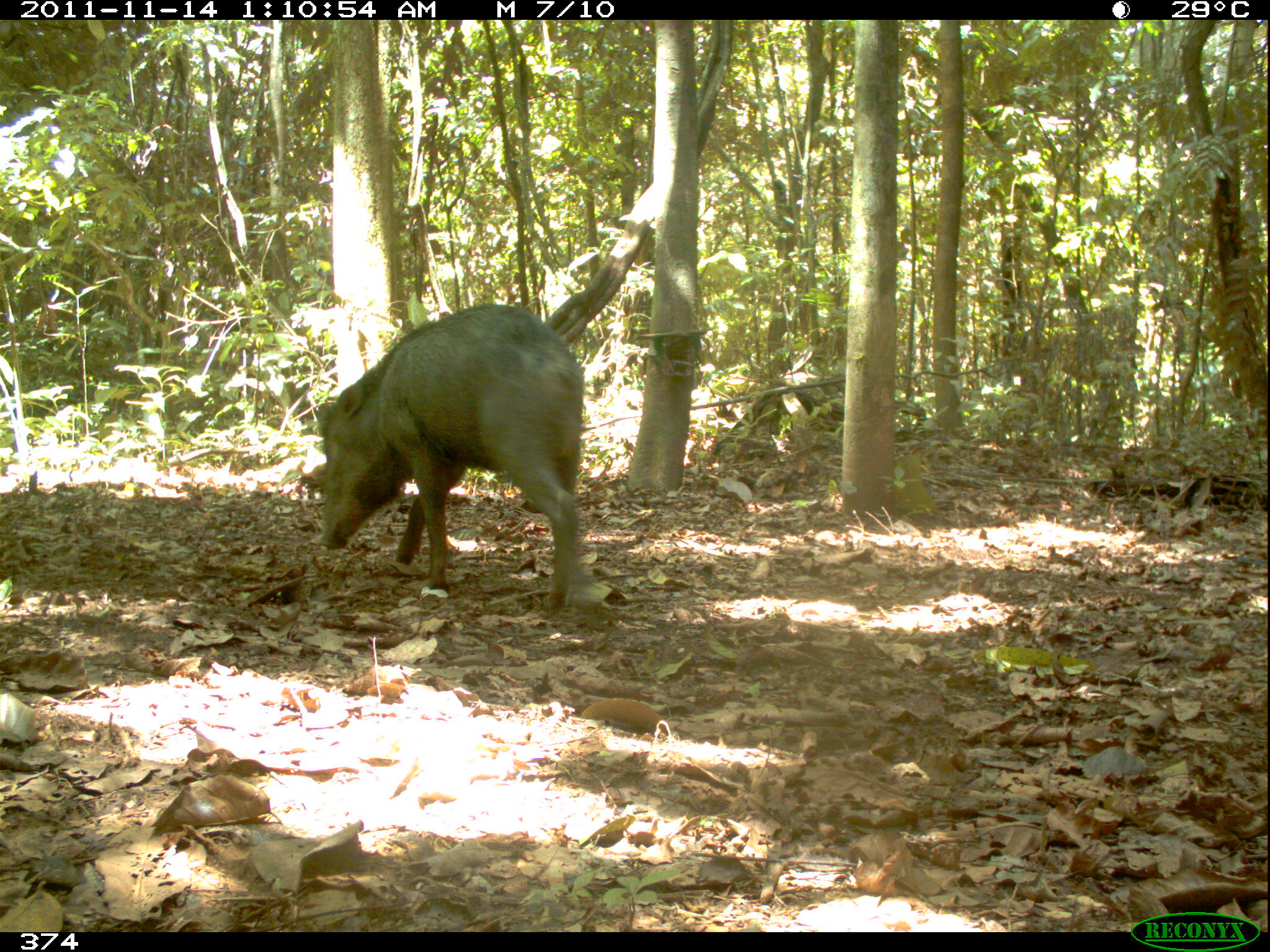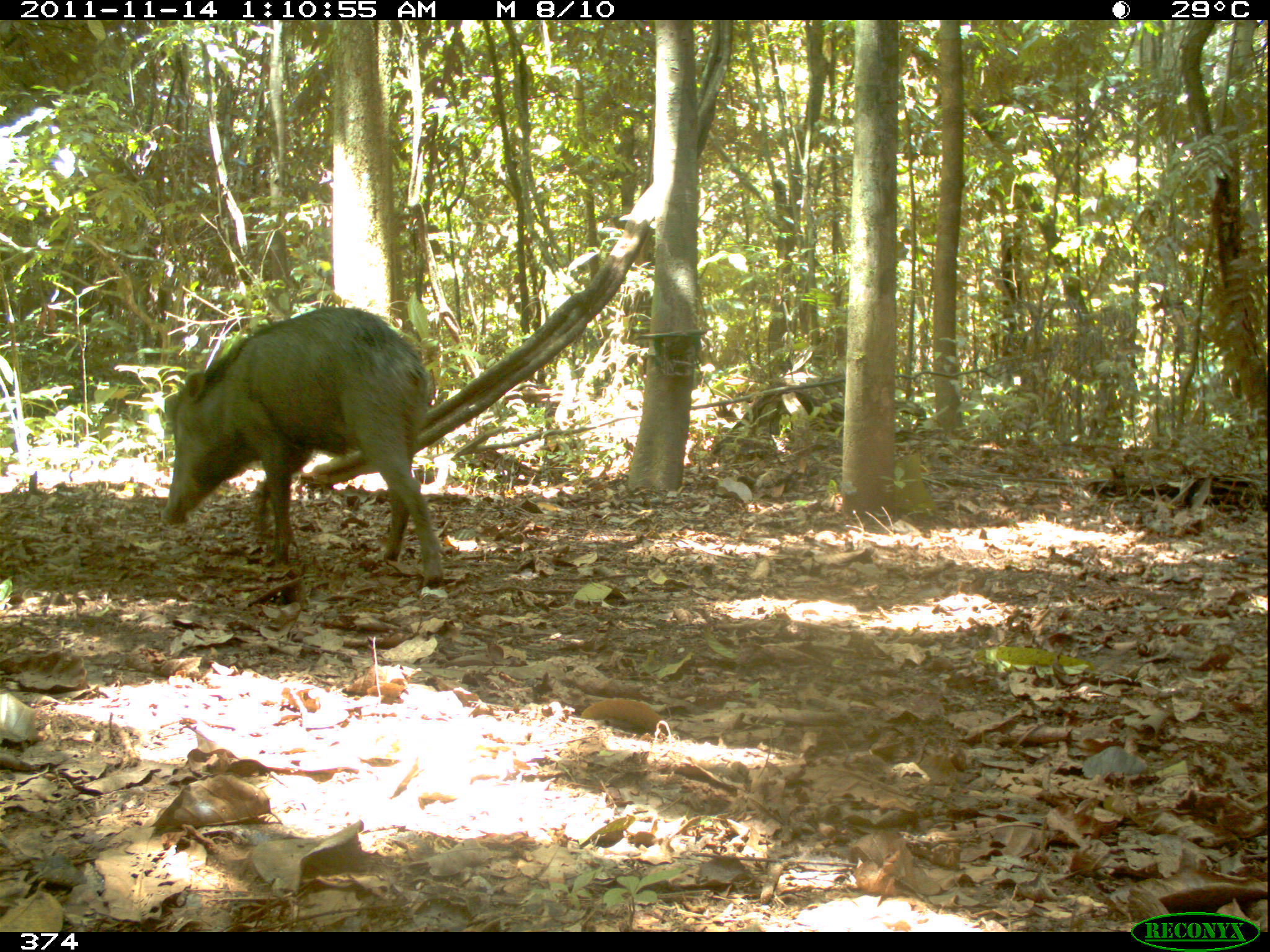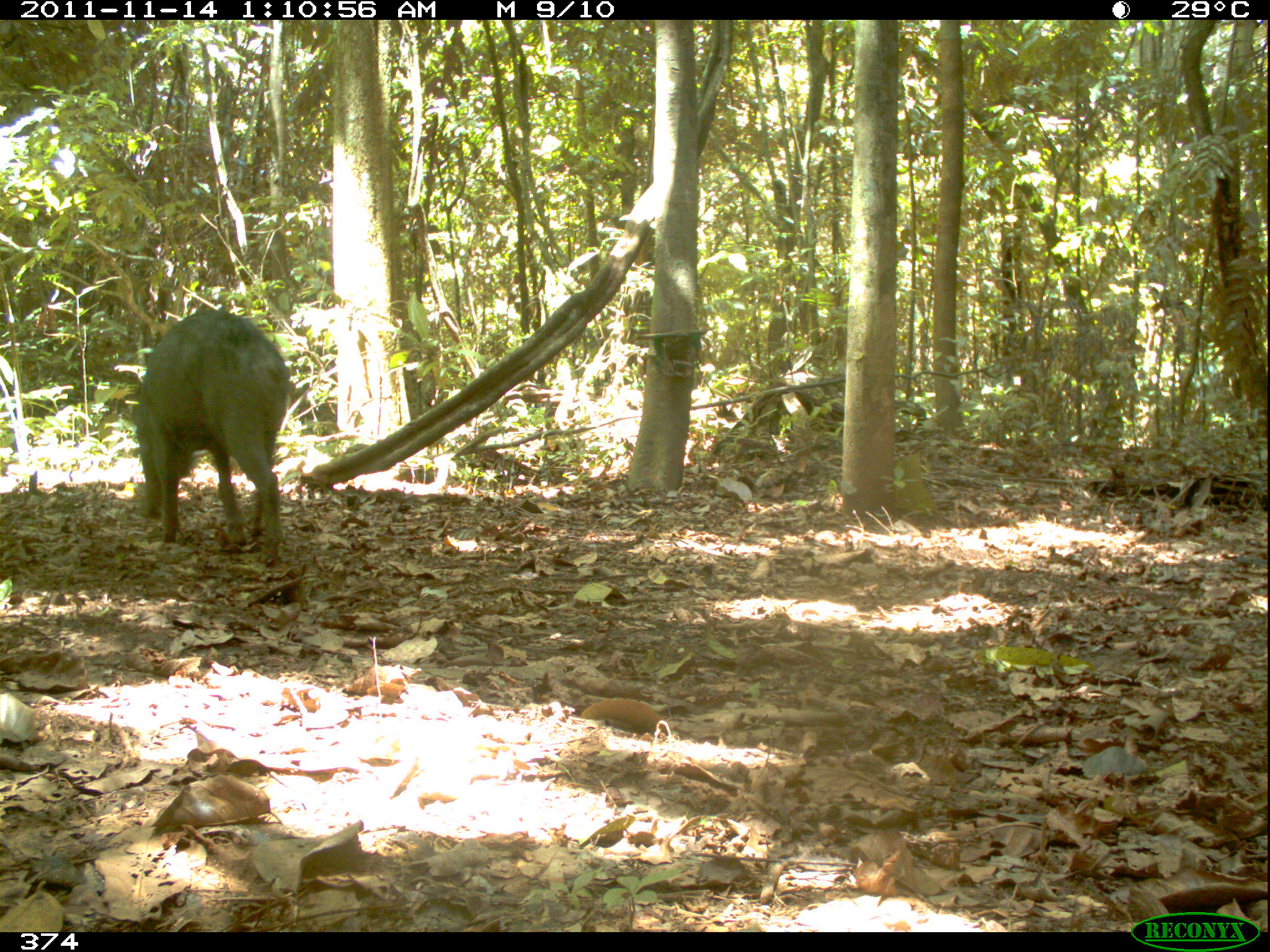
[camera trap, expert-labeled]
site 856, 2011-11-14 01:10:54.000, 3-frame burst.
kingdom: Animalia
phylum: Chordata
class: Mammalia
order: Artiodactyla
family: Tayassuidae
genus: Tayassu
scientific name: Tayassu pecari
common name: white-lipped peccary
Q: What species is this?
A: Tayassu pecari (white-lipped peccary).